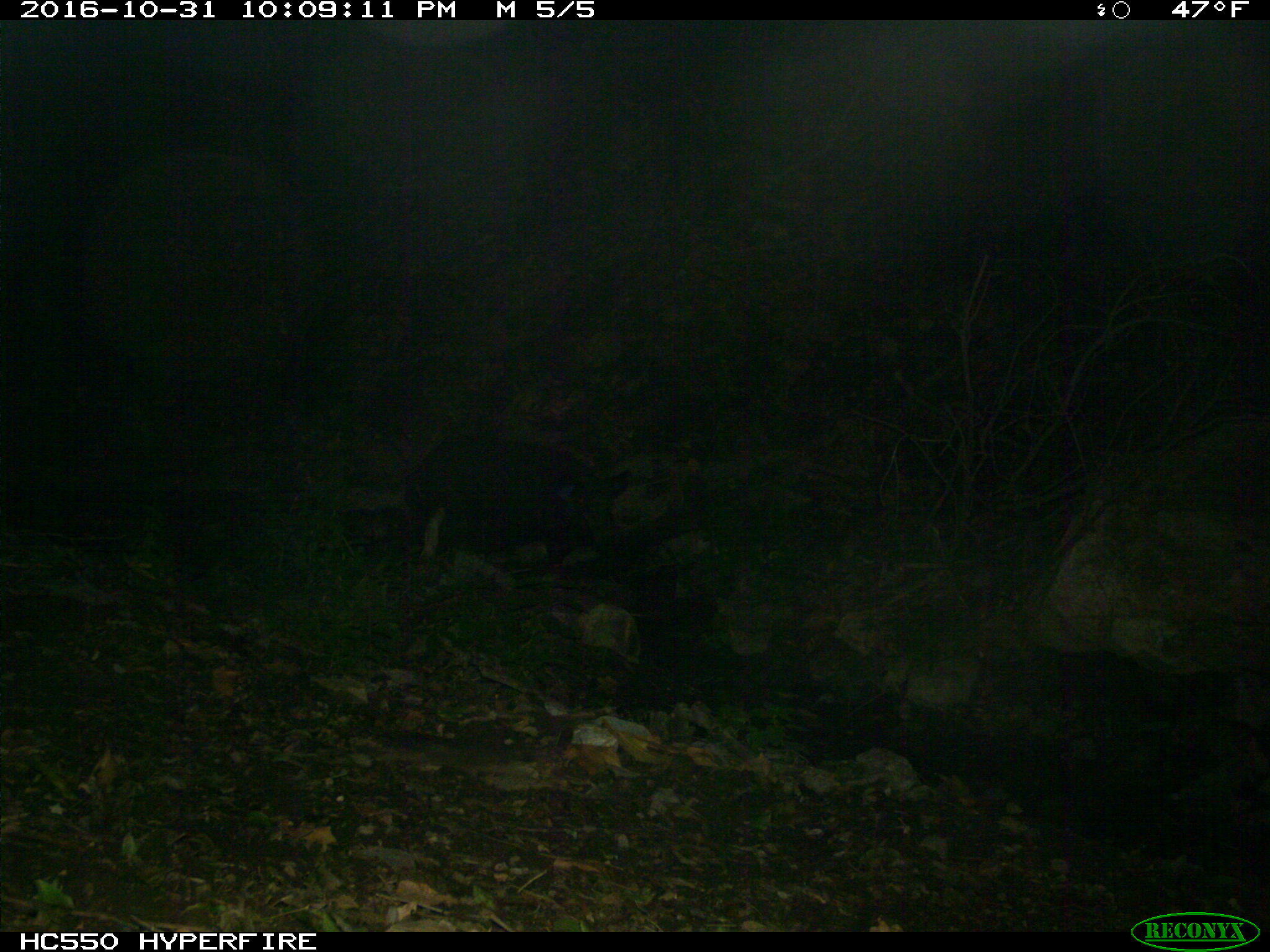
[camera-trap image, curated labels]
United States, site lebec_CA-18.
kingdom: Animalia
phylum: Chordata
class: Mammalia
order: Artiodactyla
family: Suidae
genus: Sus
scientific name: Sus scrofa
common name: wild boar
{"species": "Sus scrofa (wild boar)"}